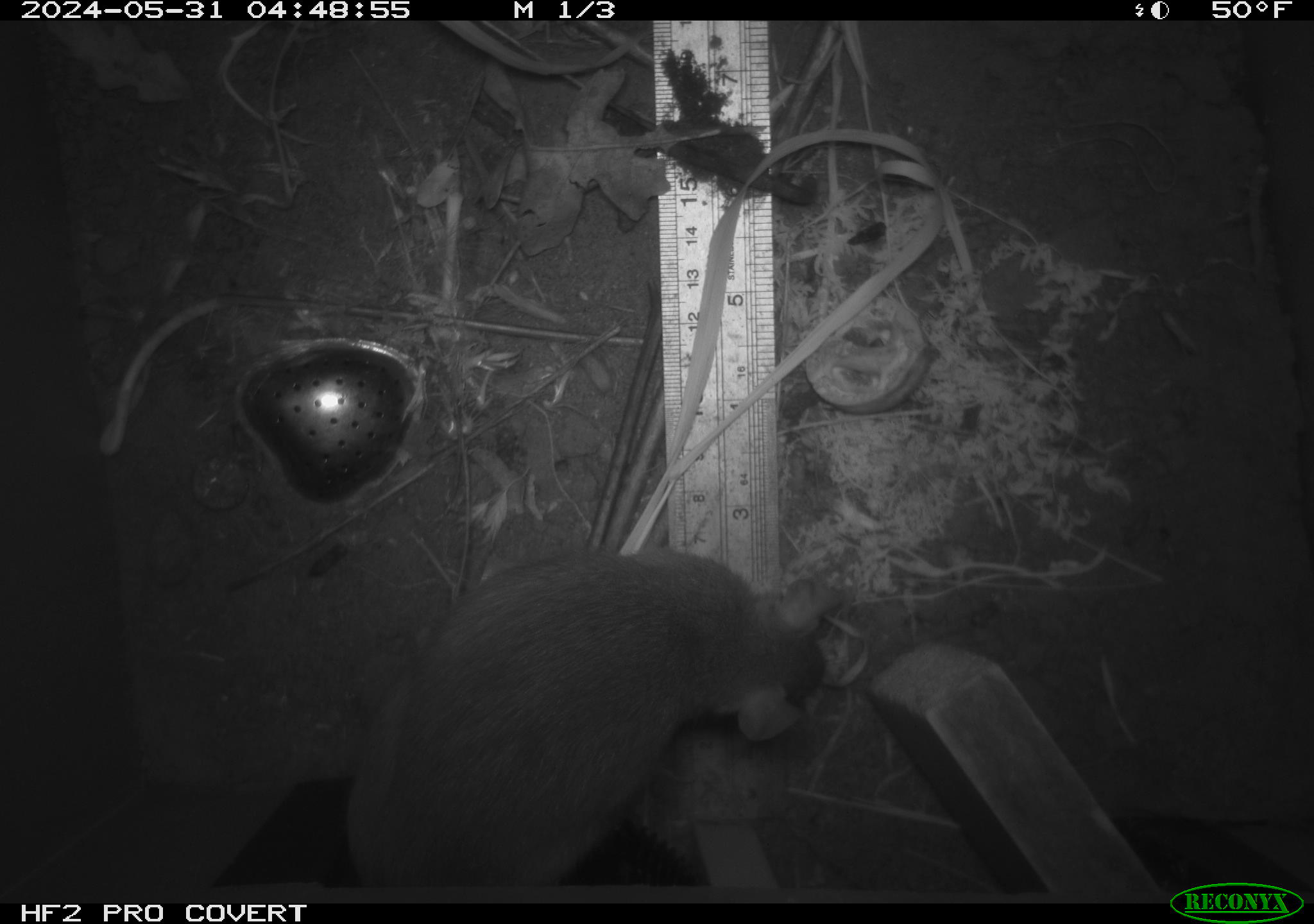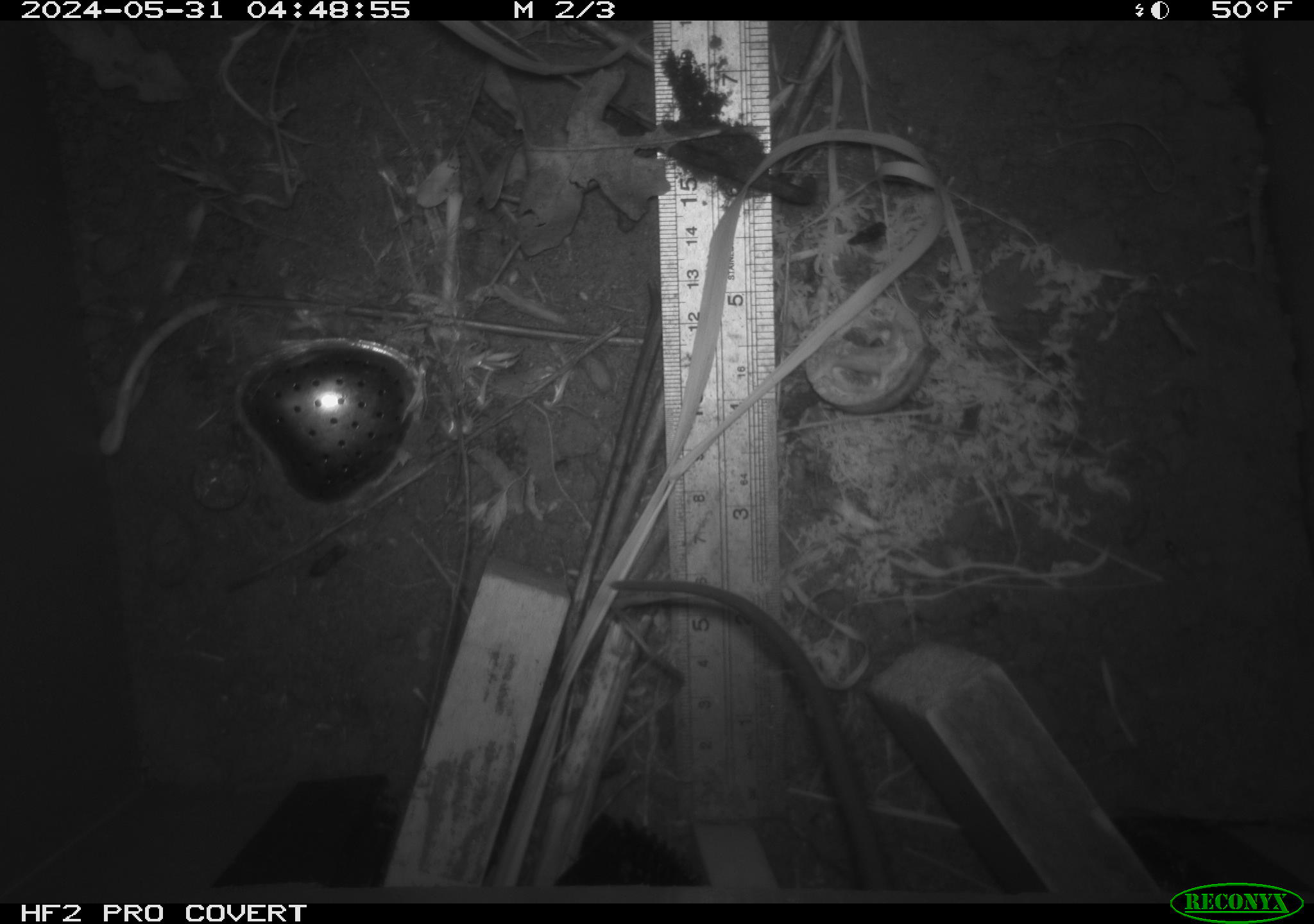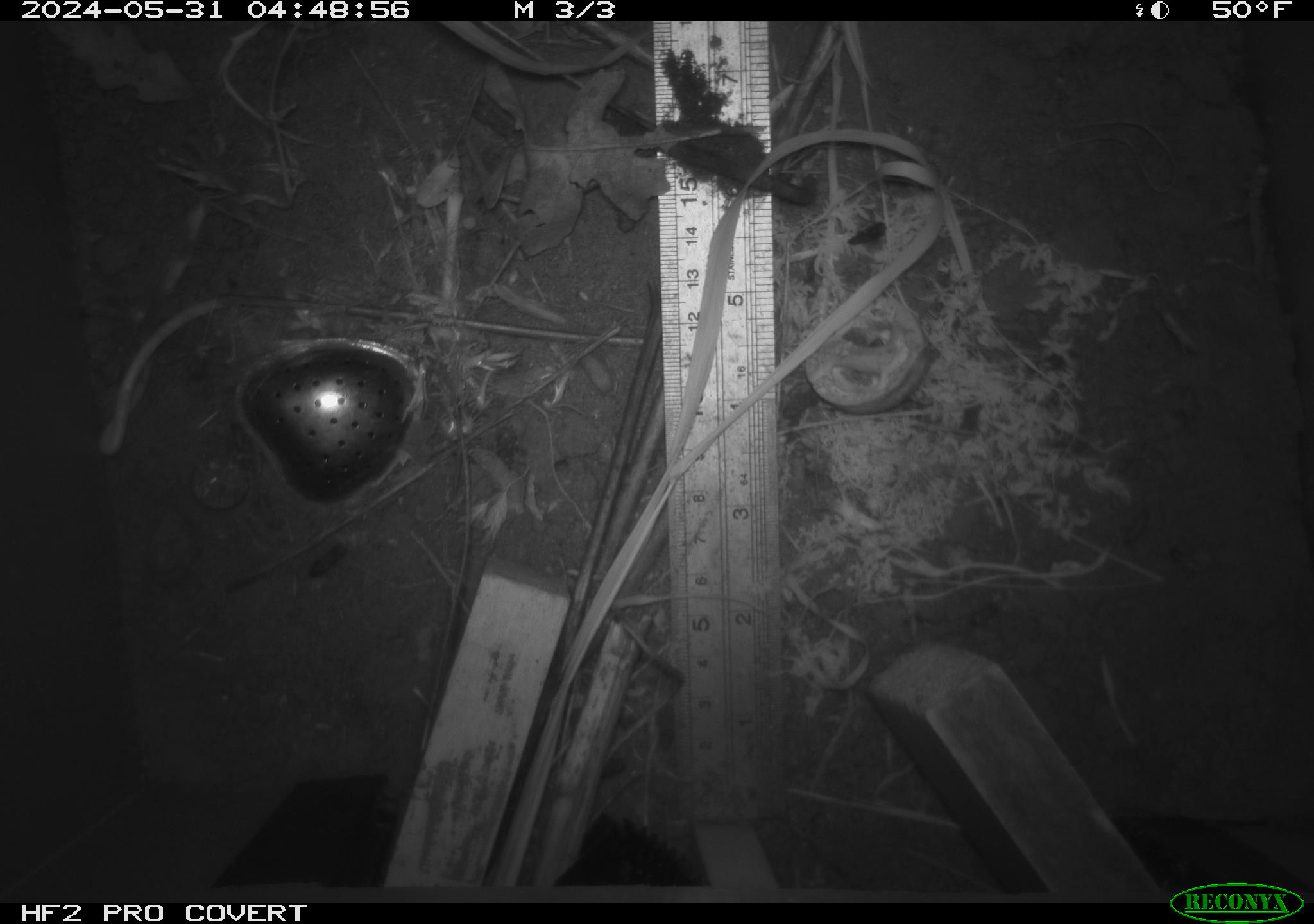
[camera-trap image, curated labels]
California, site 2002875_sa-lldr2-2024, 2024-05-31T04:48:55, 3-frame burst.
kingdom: Animalia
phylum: Chordata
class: Mammalia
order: Rodentia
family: Muridae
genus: Rattus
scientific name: Rattus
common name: rat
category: rattus species